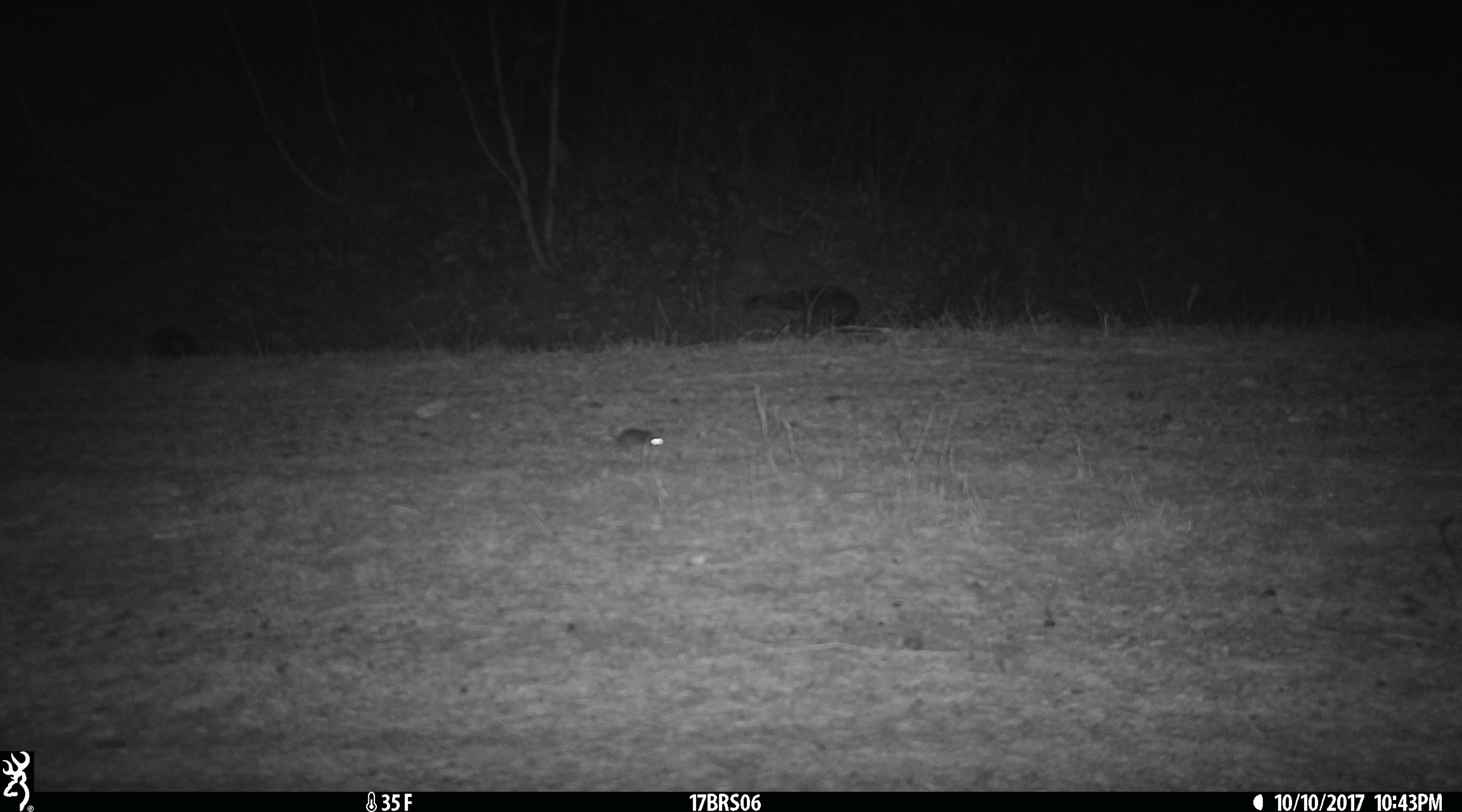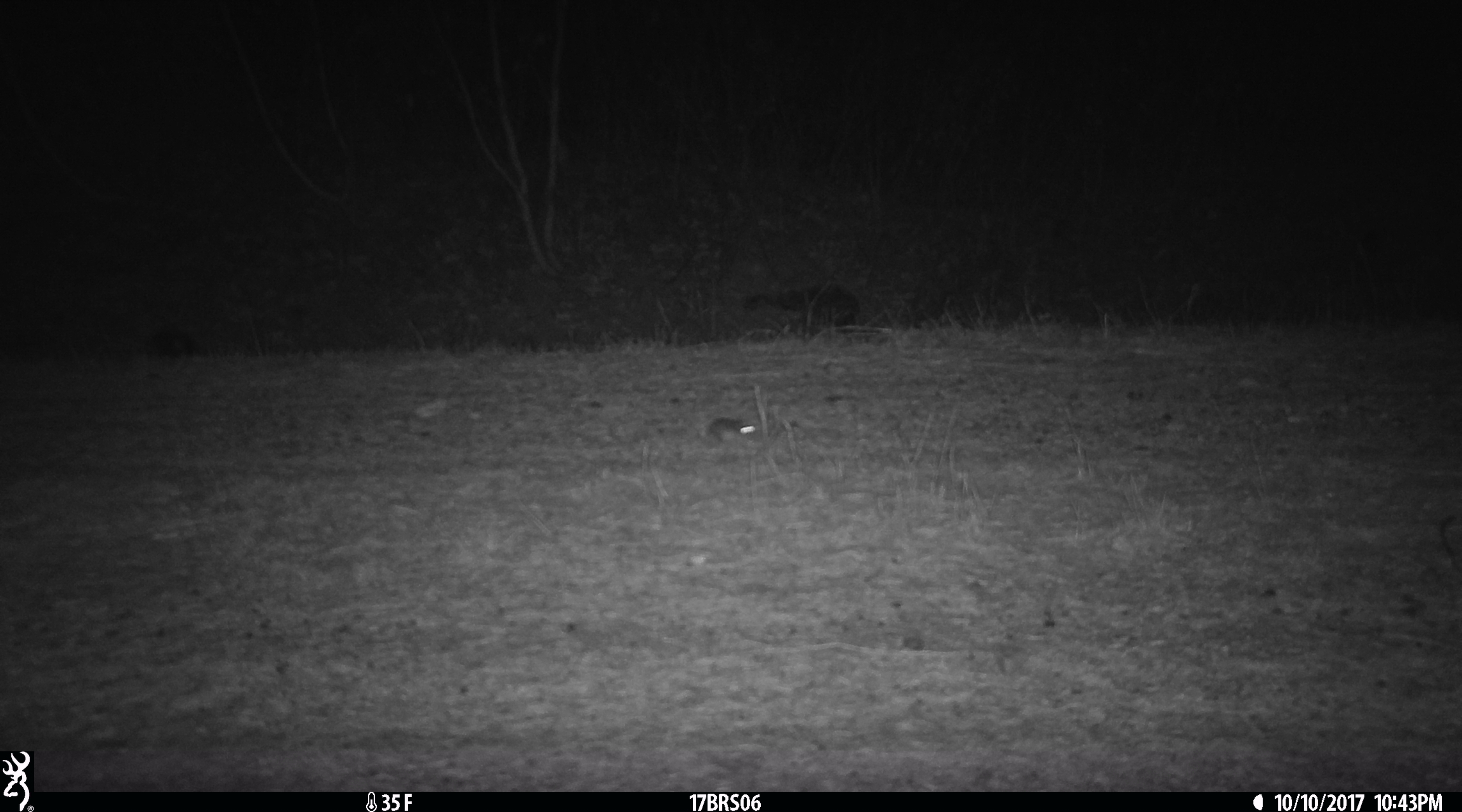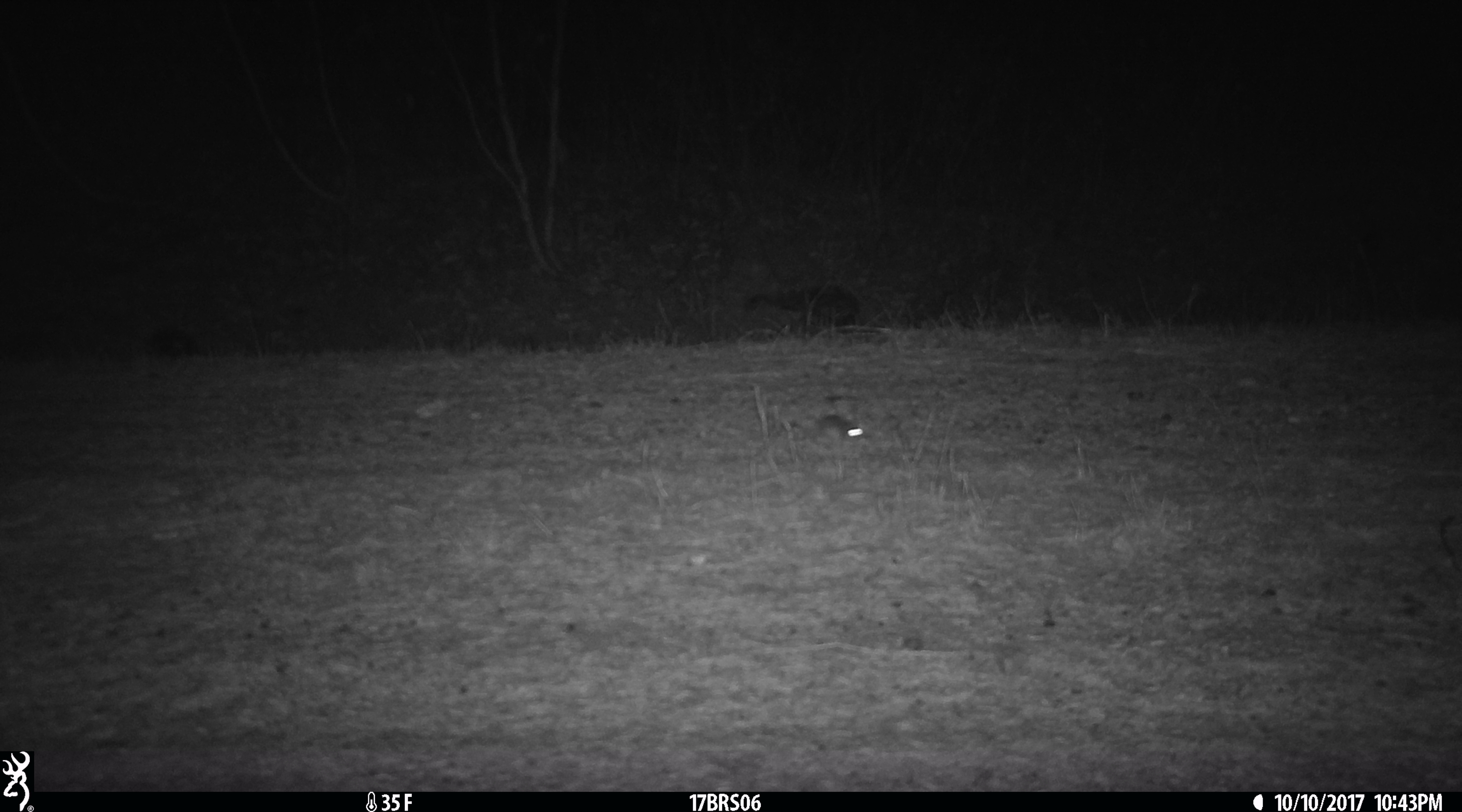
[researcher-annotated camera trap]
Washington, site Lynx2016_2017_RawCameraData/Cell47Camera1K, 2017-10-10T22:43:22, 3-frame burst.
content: unidentified animal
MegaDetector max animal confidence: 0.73